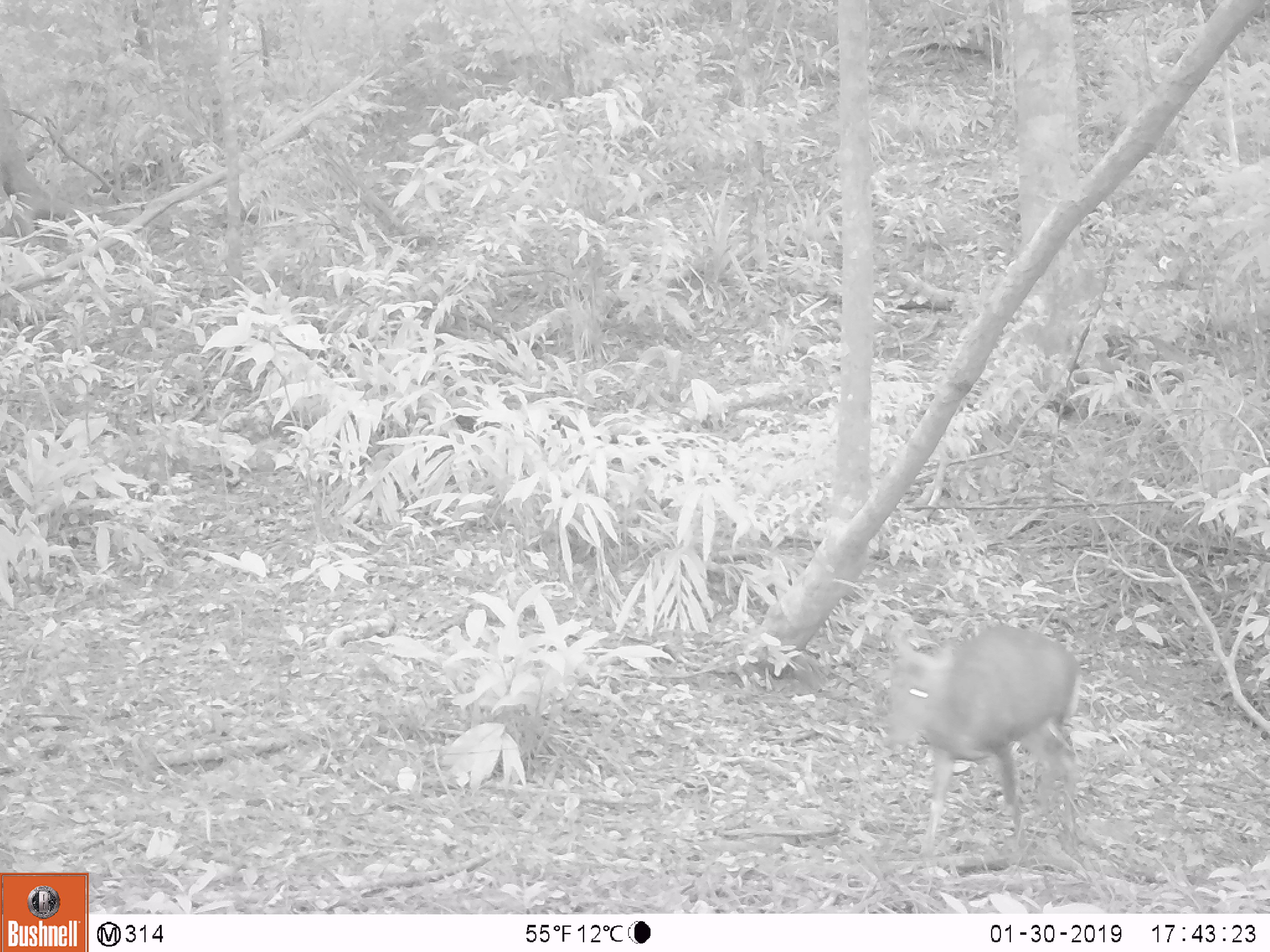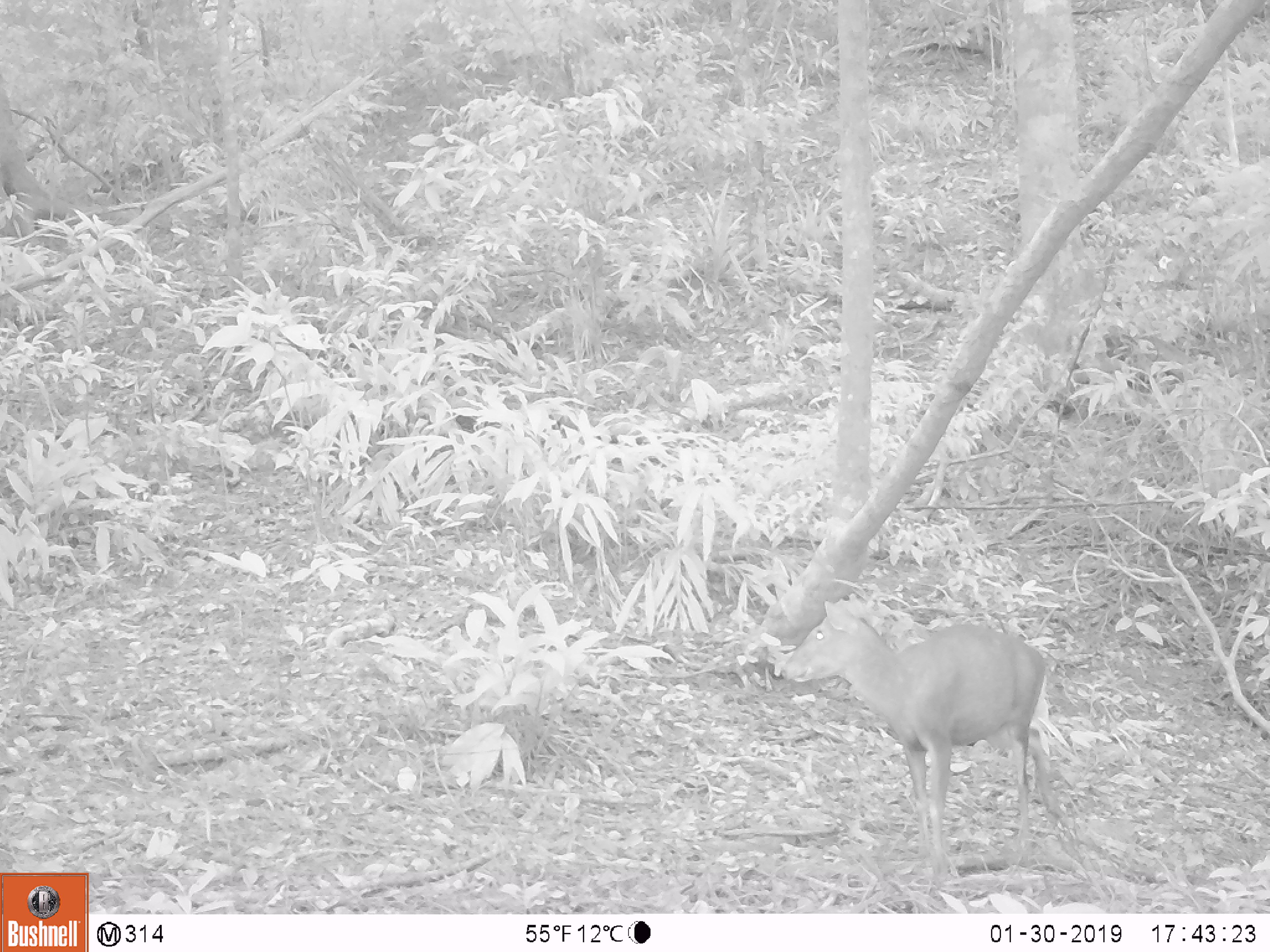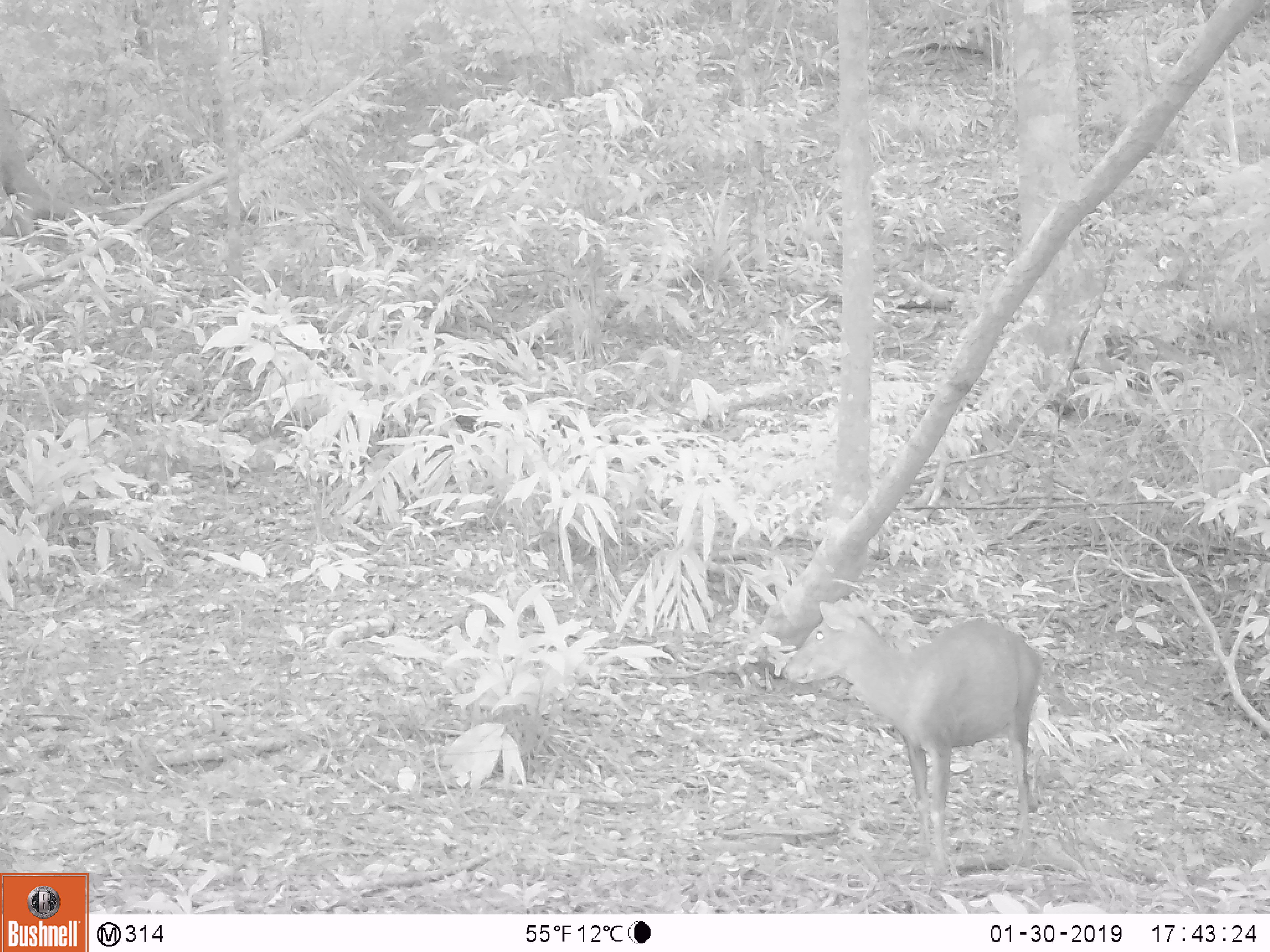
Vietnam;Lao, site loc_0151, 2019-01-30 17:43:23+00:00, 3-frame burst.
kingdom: Animalia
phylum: Chordata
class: Mammalia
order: Artiodactyla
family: Cervidae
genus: Muntiacus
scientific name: Muntiacus rooseveltorum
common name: roosevelt's muntjac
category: roosevelts muntjac group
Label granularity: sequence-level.